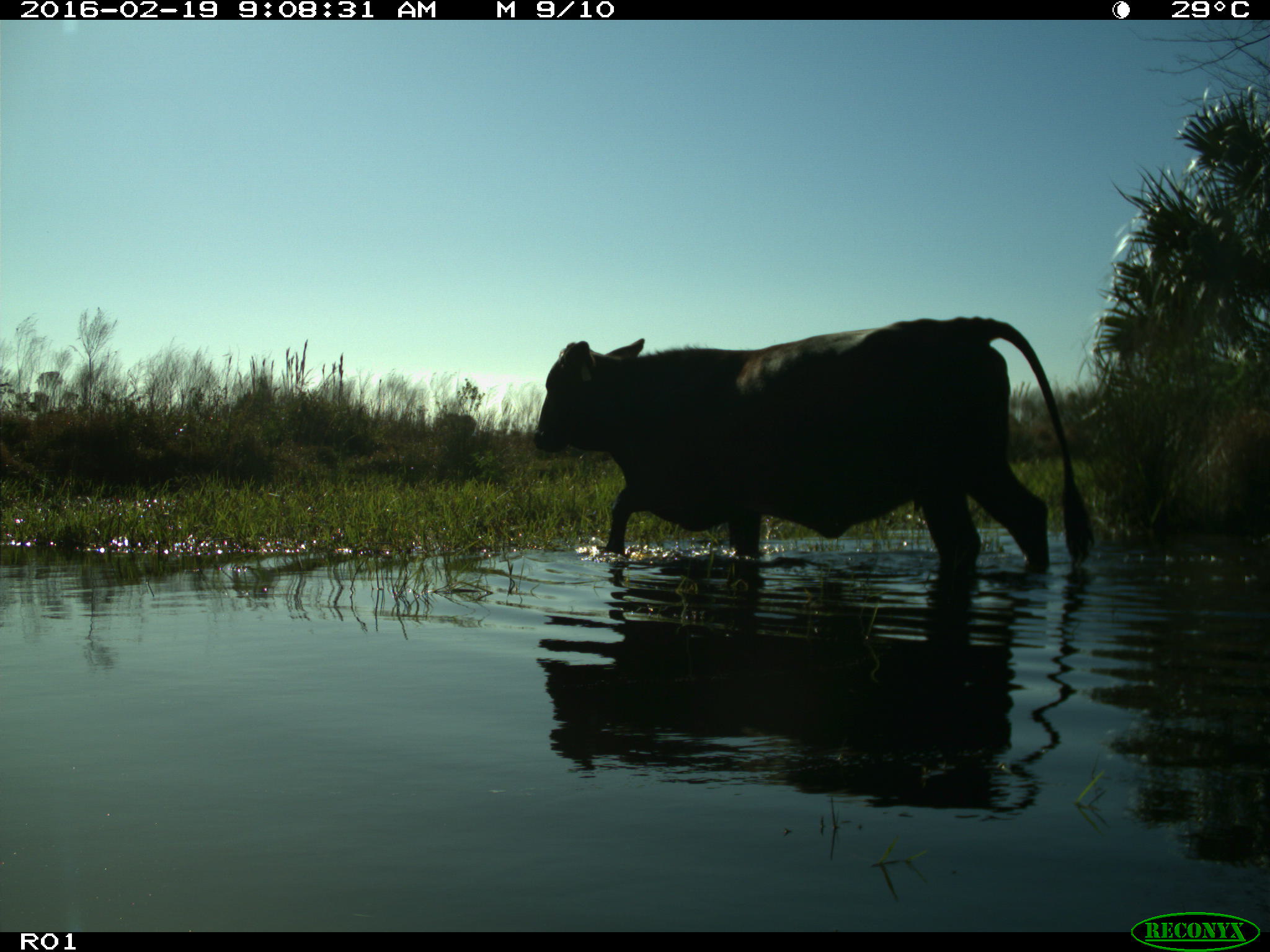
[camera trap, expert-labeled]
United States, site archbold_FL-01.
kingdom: Animalia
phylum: Chordata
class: Mammalia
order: Artiodactyla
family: Bovidae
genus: Bos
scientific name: Bos taurus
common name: domestic cow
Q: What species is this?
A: Bos taurus (domestic cow).